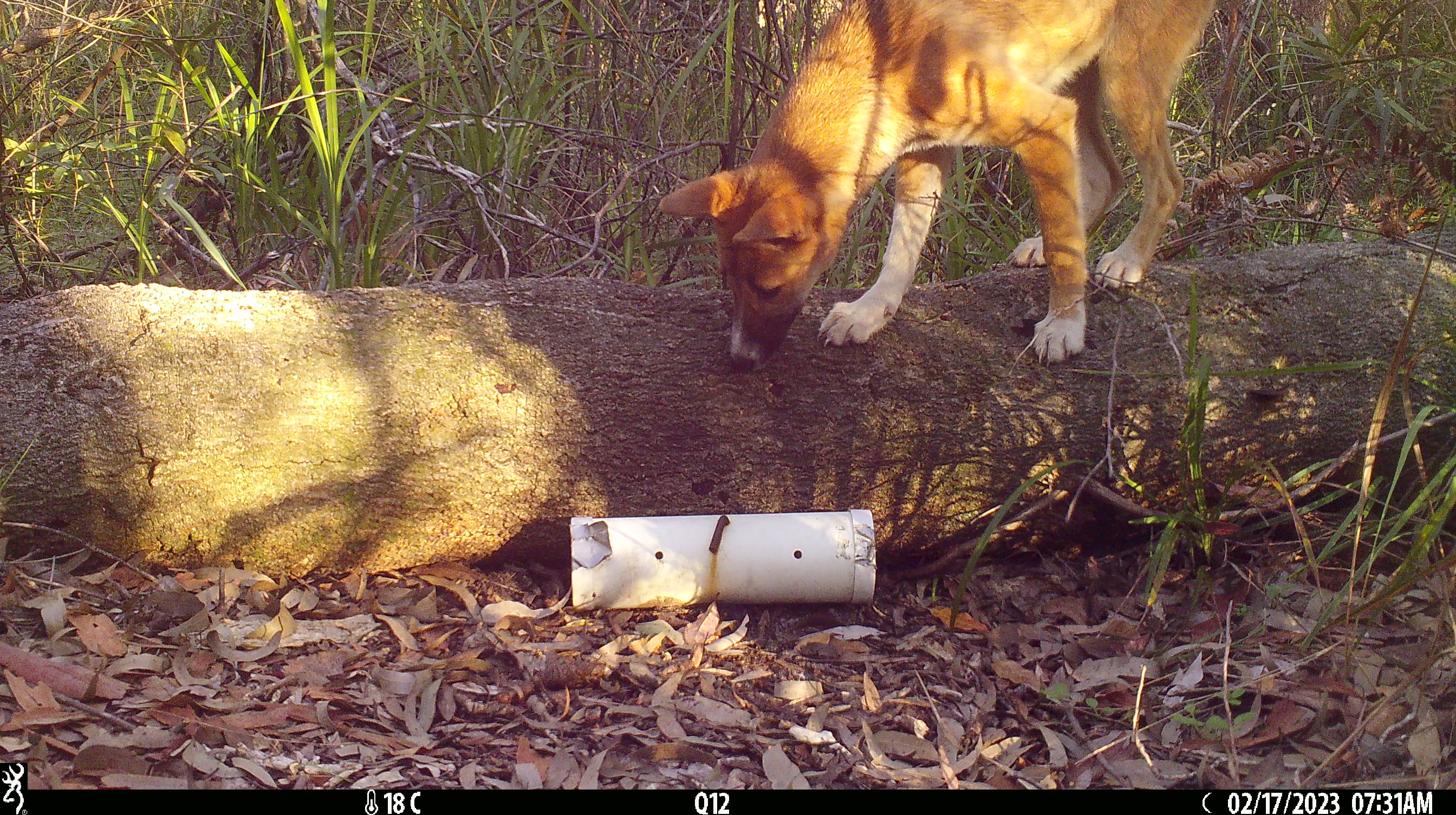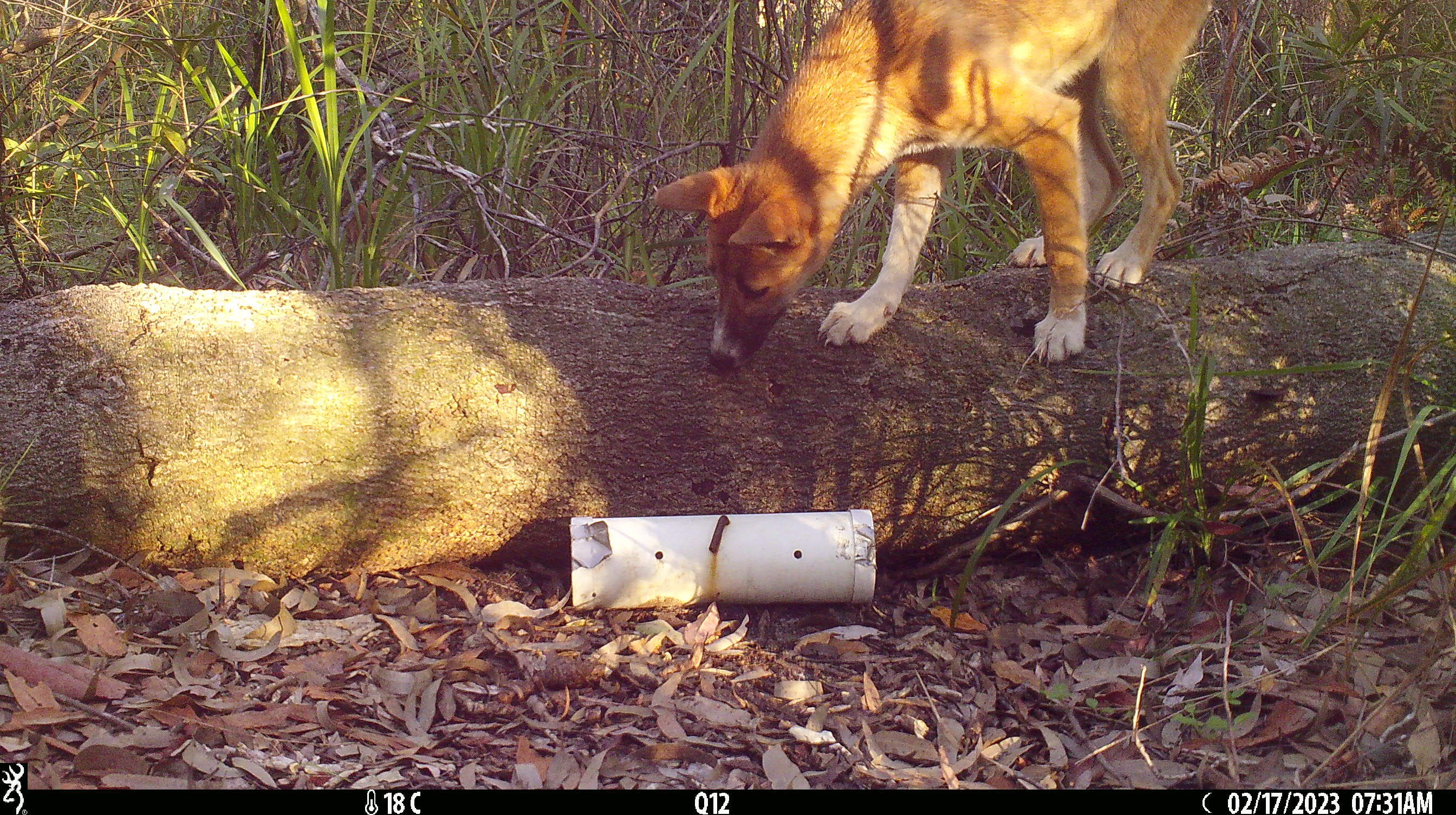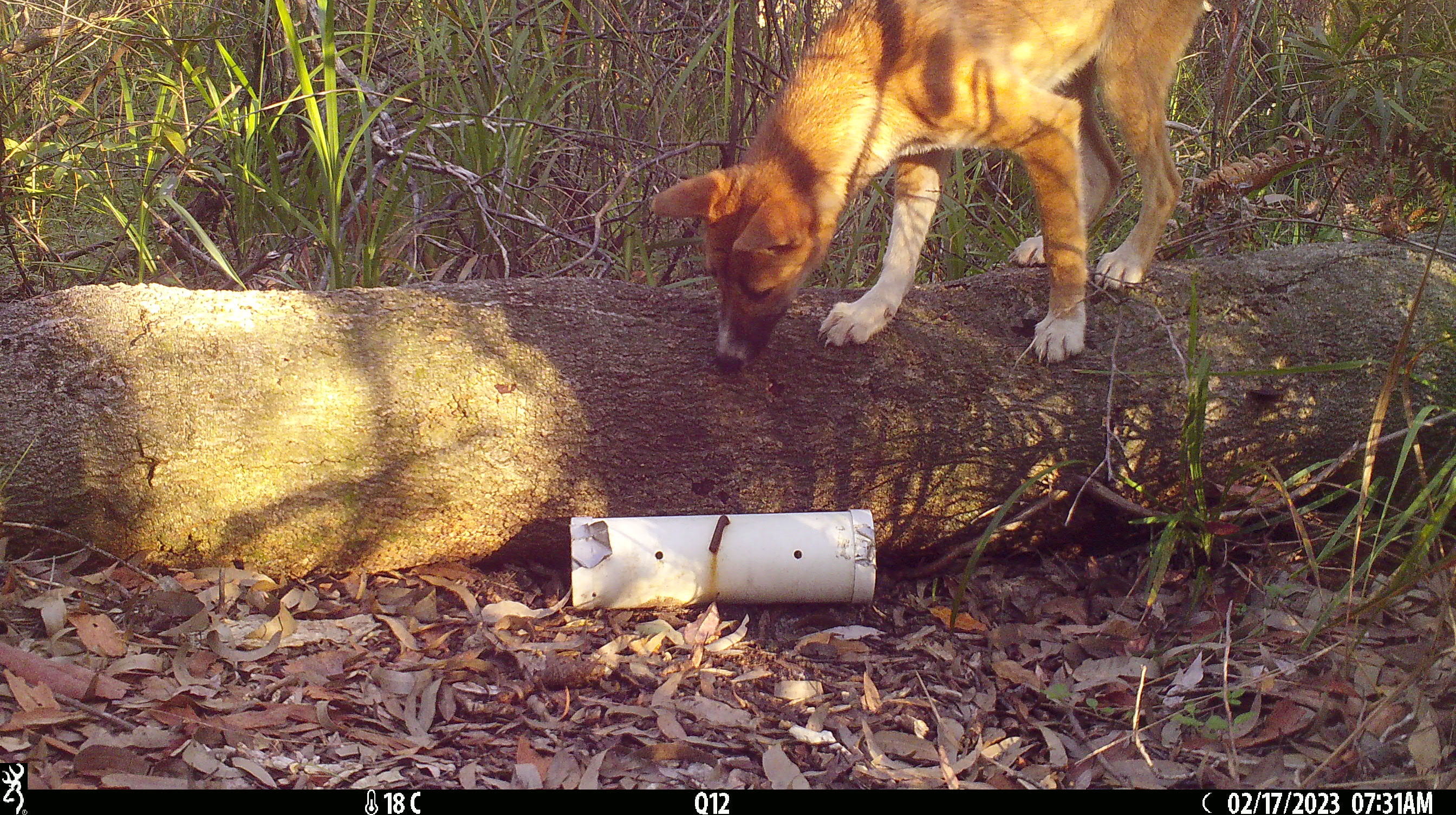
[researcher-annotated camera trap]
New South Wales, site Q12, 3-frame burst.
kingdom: Animalia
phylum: Chordata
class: Mammalia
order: Carnivora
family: Canidae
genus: Canis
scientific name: Canis familiaris dingo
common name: dingo